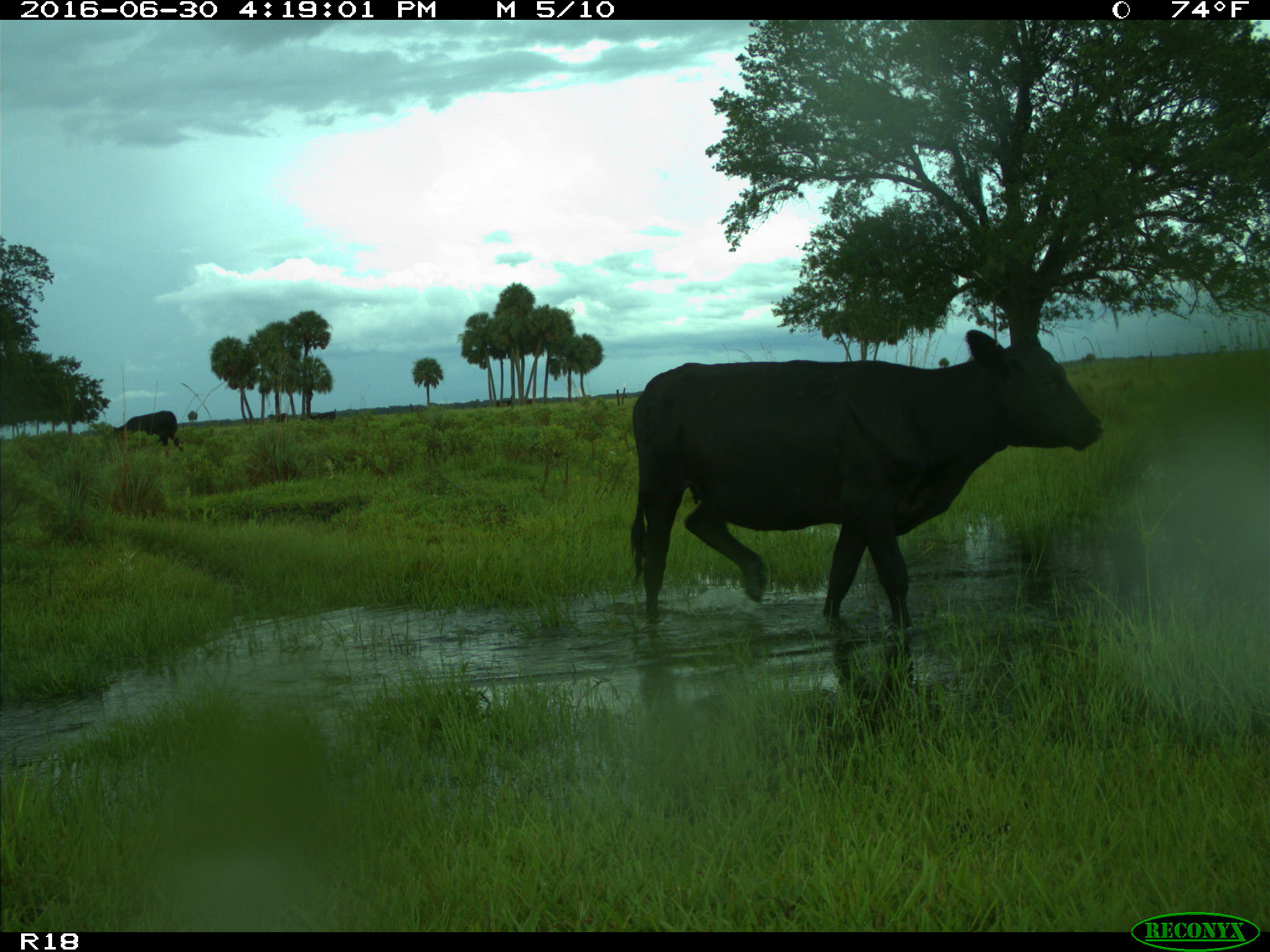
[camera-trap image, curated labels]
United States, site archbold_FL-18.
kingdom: Animalia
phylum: Chordata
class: Mammalia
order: Artiodactyla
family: Bovidae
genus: Bos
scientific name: Bos taurus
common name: domestic cow